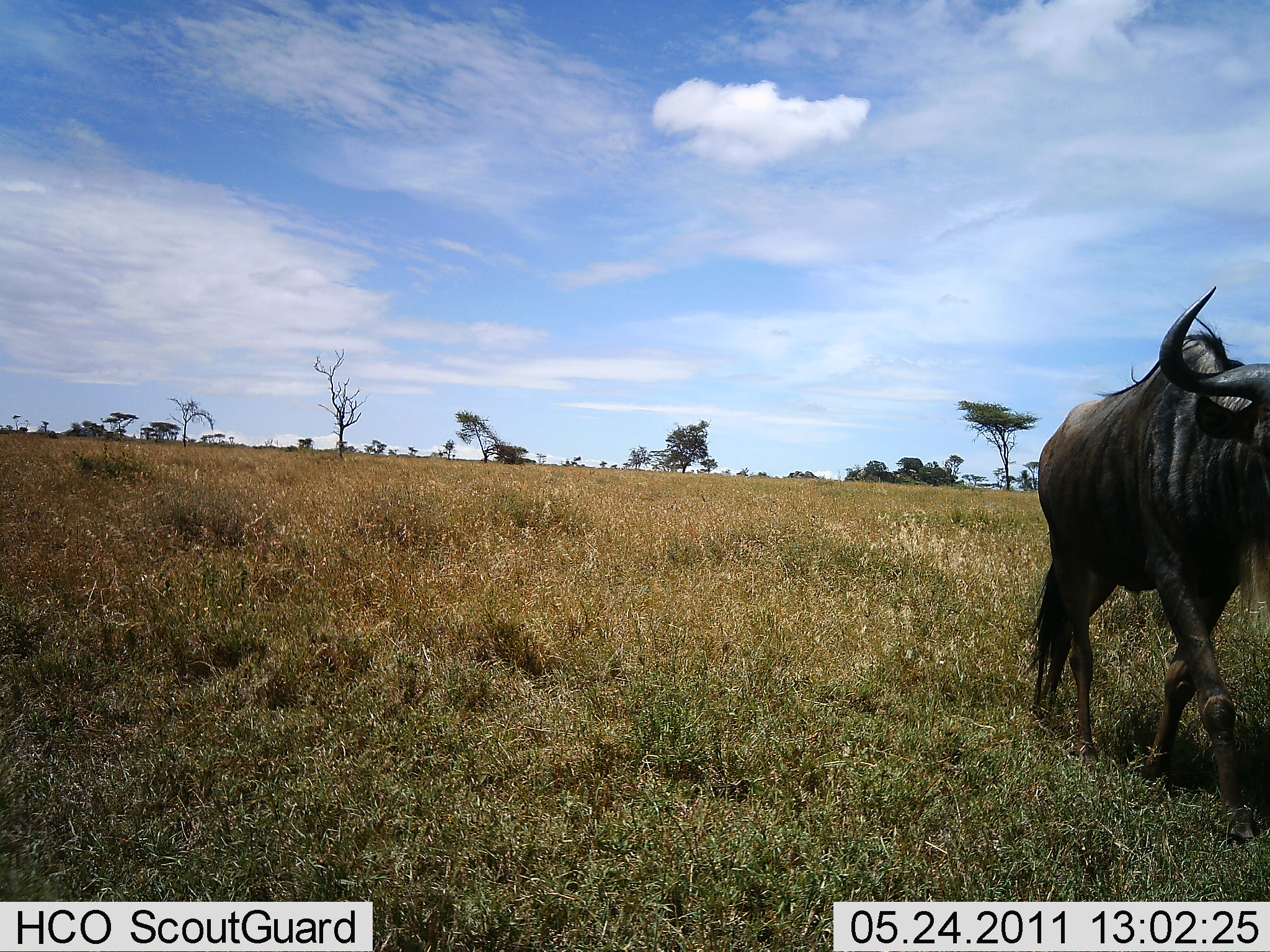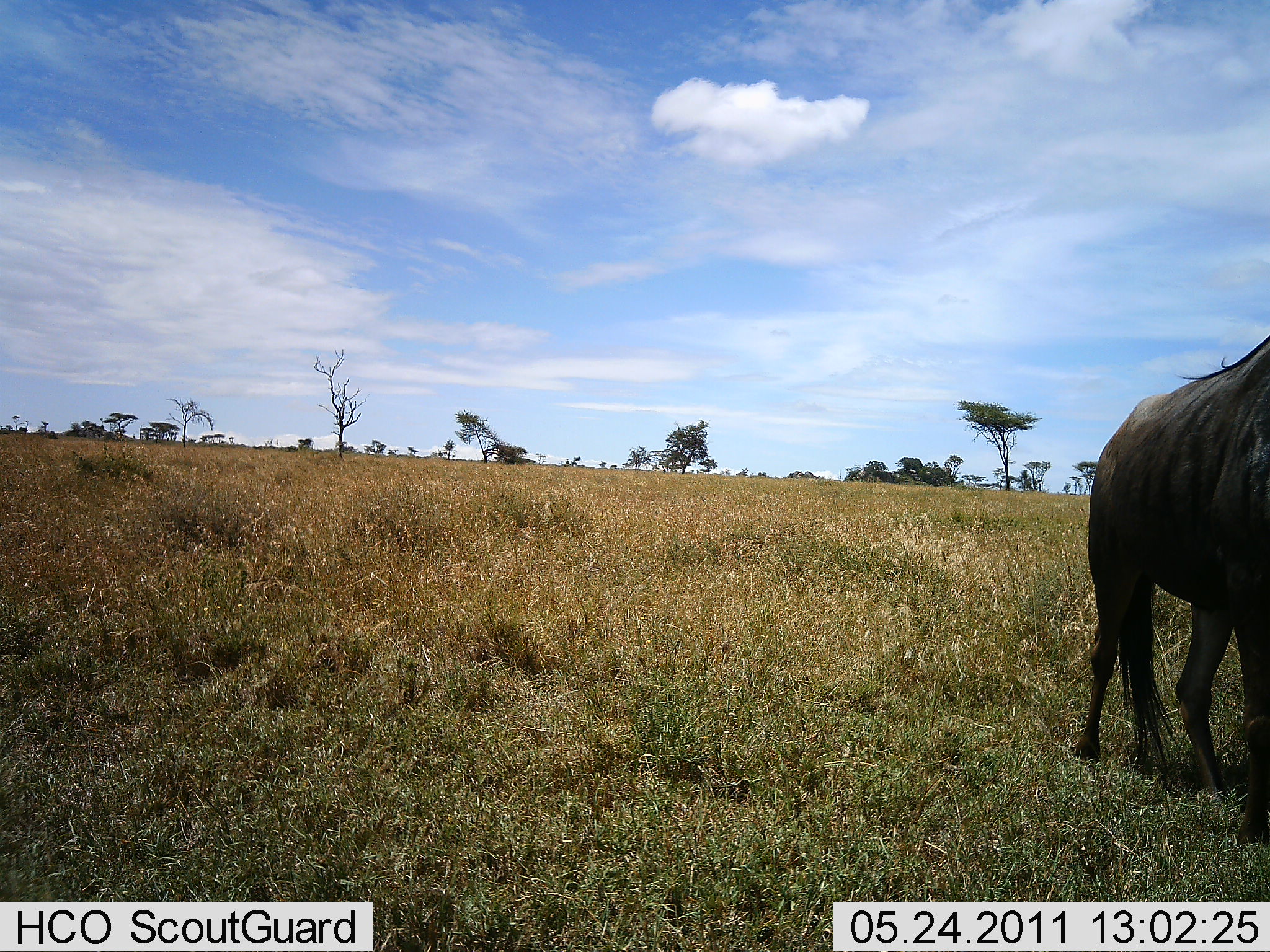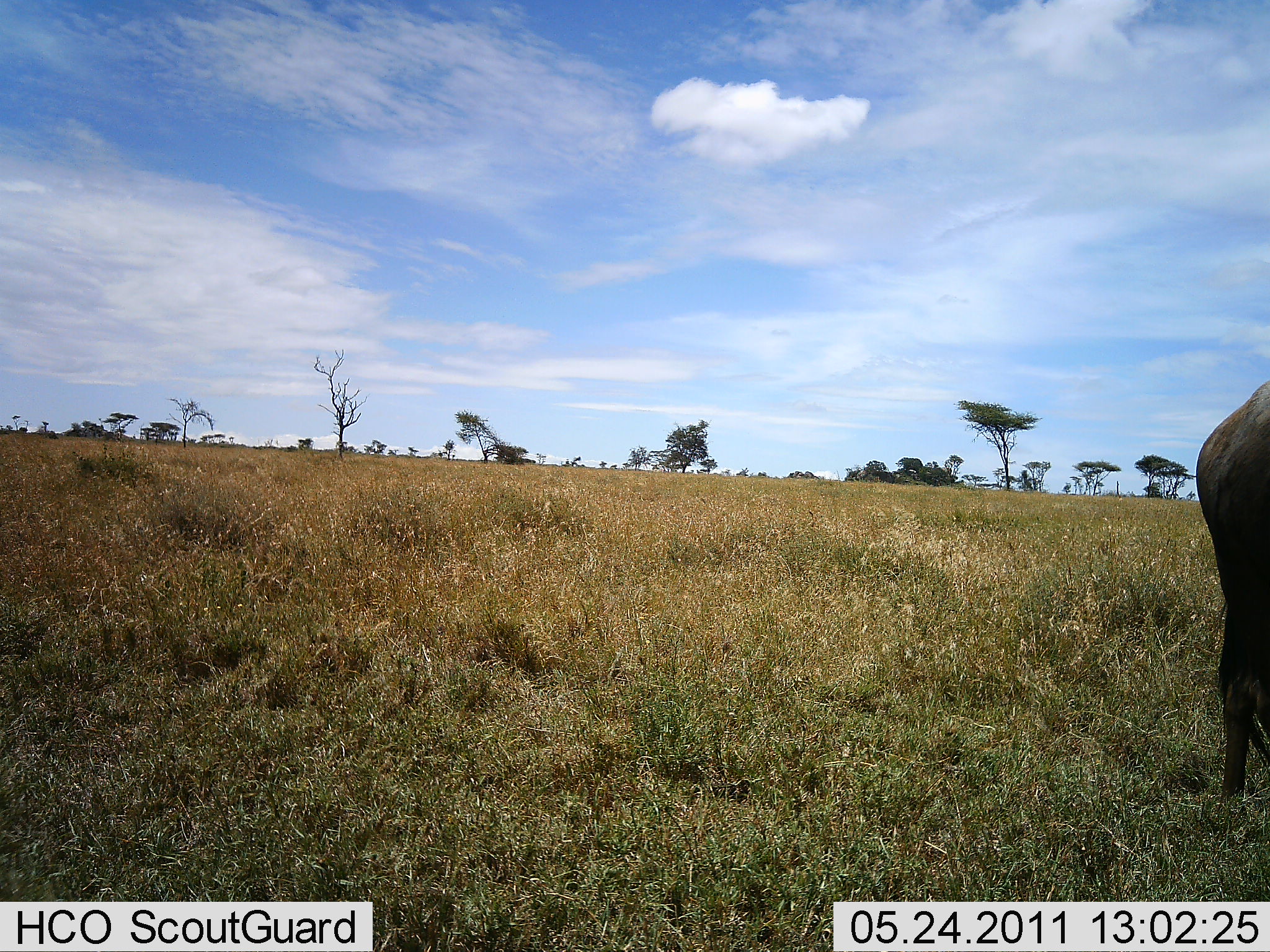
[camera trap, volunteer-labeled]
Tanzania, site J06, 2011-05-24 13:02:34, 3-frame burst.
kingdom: Animalia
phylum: Chordata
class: Mammalia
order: Artiodactyla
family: Bovidae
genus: Connochaetes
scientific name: Connochaetes taurinus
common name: blue wildebeest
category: wildebeest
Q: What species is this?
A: Wildebeest (blue wildebeest) (Connochaetes taurinus).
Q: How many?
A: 1.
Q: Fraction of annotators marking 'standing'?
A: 12%.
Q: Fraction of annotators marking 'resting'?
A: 0%.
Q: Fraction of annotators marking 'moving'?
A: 100%.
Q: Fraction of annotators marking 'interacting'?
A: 0%.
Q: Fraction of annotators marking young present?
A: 0%.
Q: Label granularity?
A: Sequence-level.